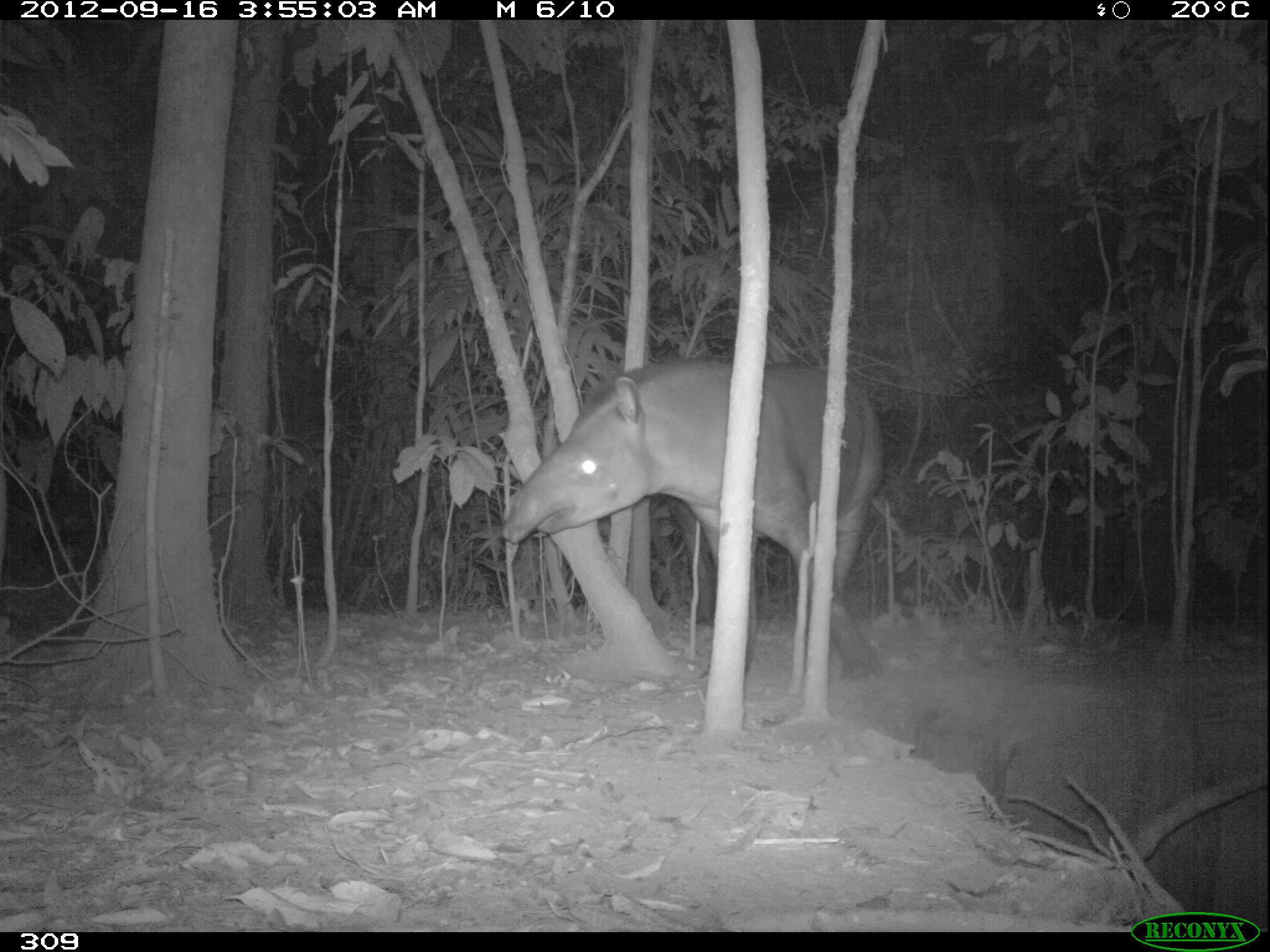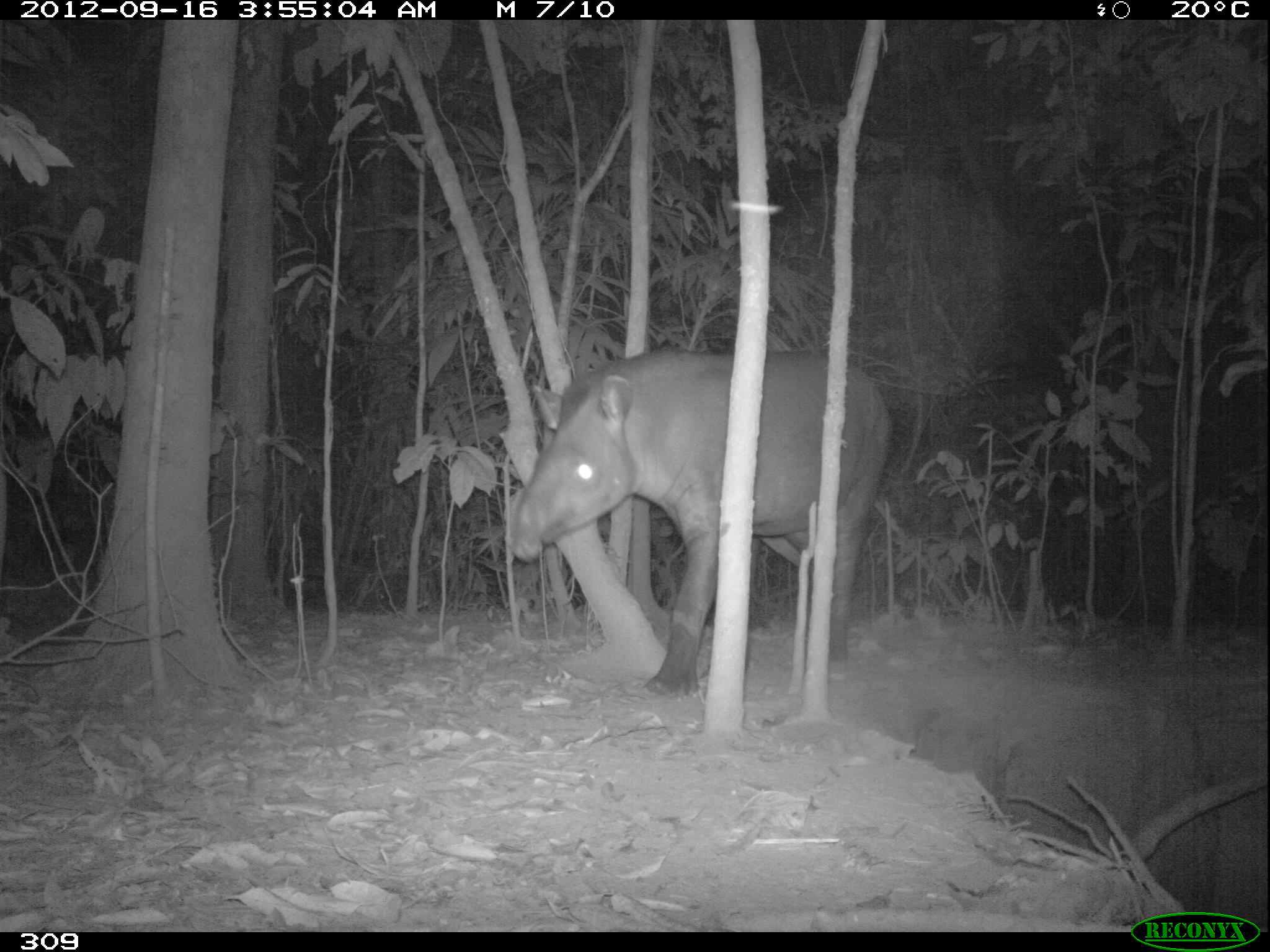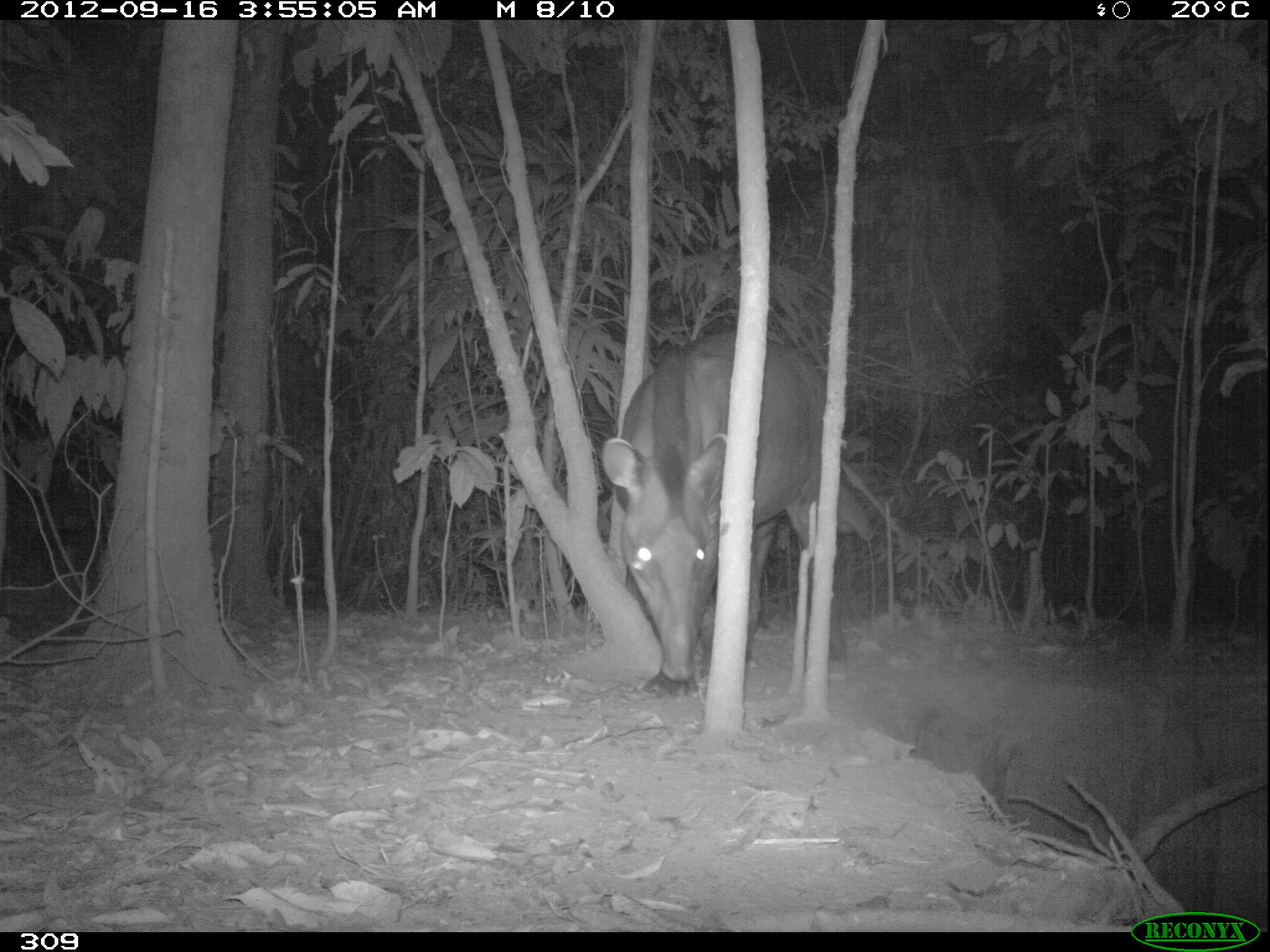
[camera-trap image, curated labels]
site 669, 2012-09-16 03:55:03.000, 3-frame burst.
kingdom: Animalia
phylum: Chordata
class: Mammalia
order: Perissodactyla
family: Tapiridae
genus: Tapirus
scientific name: Tapirus terrestris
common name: south american tapir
Tapirus terrestris (south american tapir).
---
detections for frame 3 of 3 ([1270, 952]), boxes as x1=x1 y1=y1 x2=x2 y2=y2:
tapirus terrestris: x1=596 y1=324 x2=846 y2=697; x1=763 y1=490 x2=882 y2=654